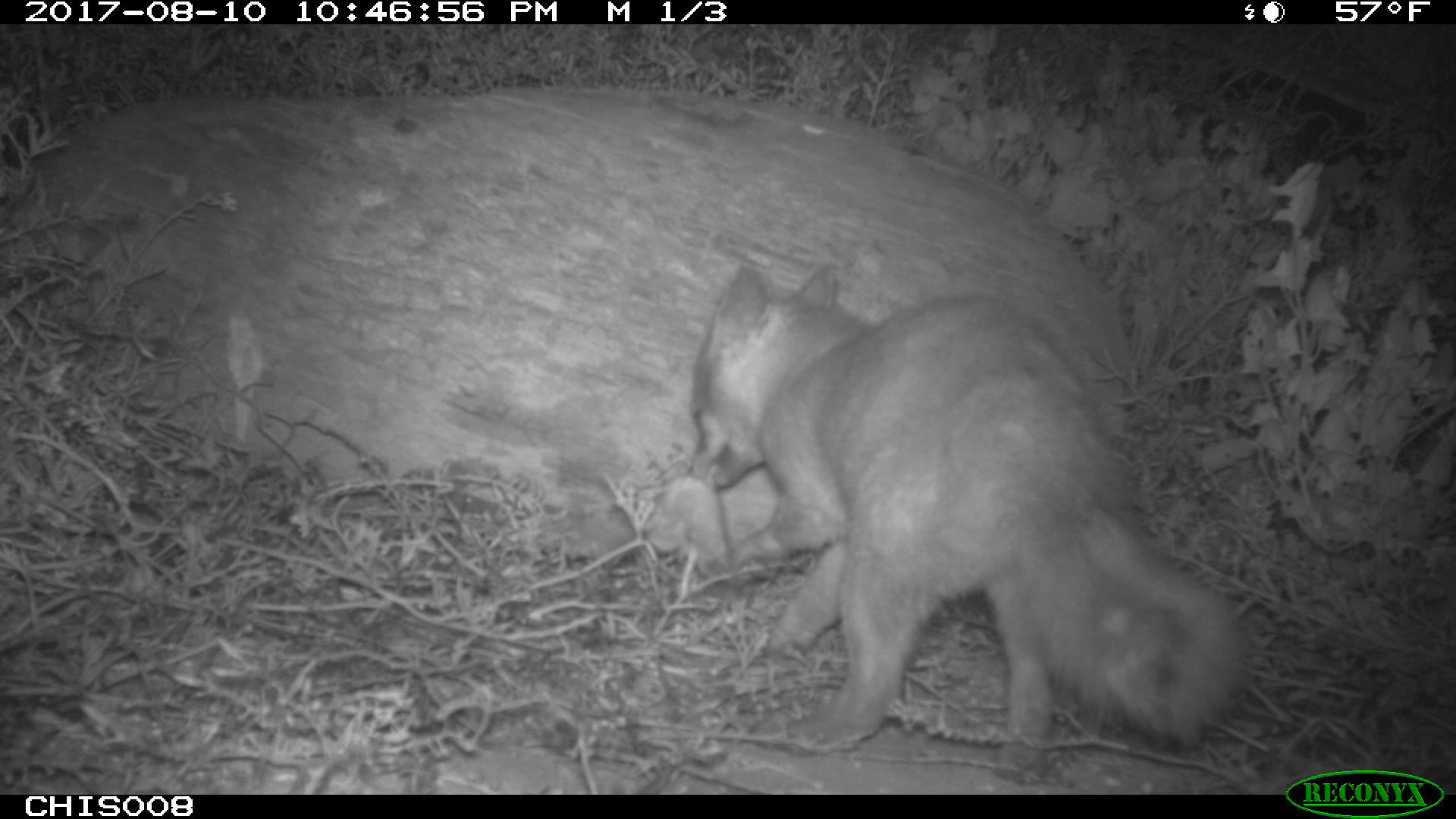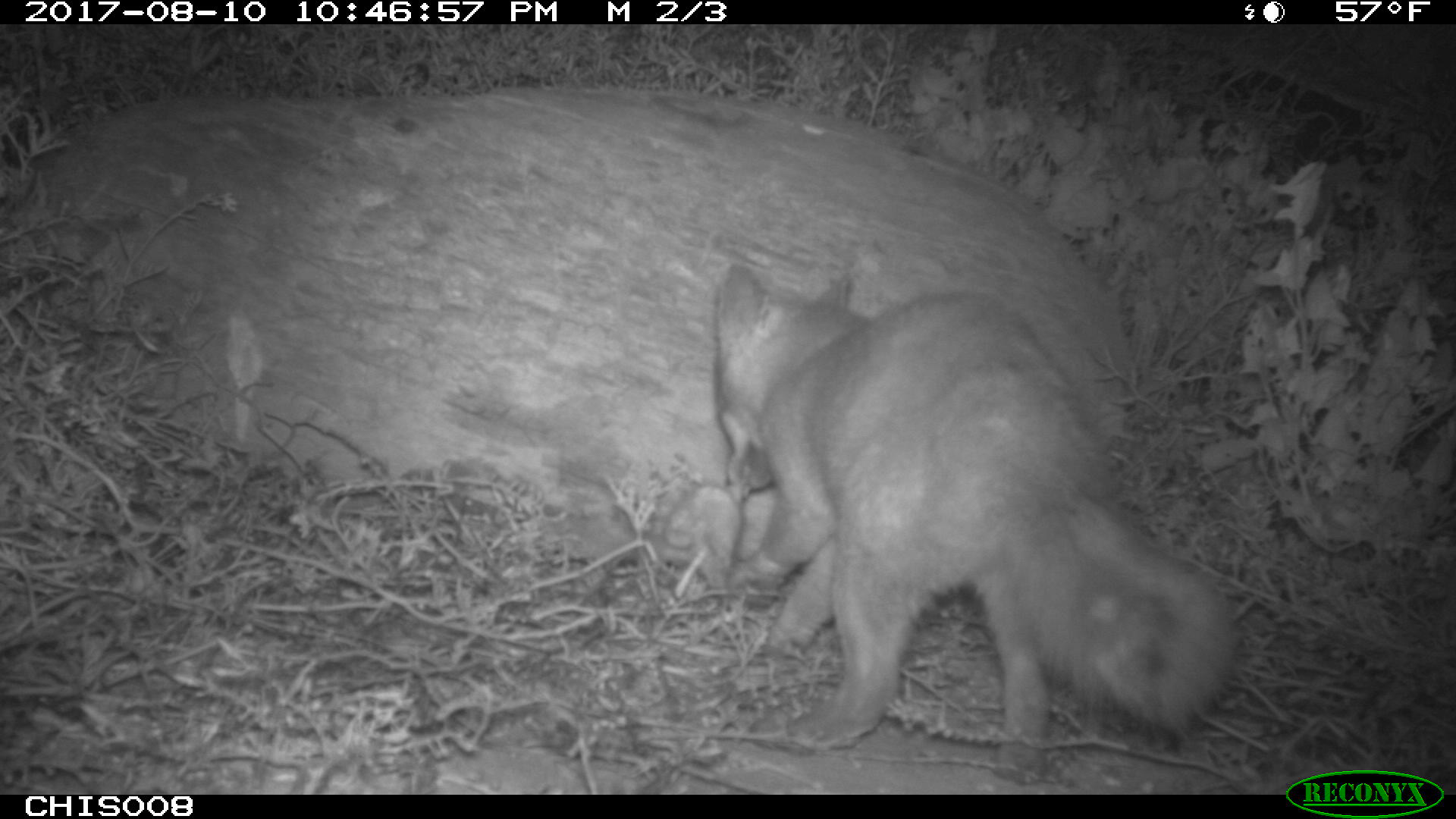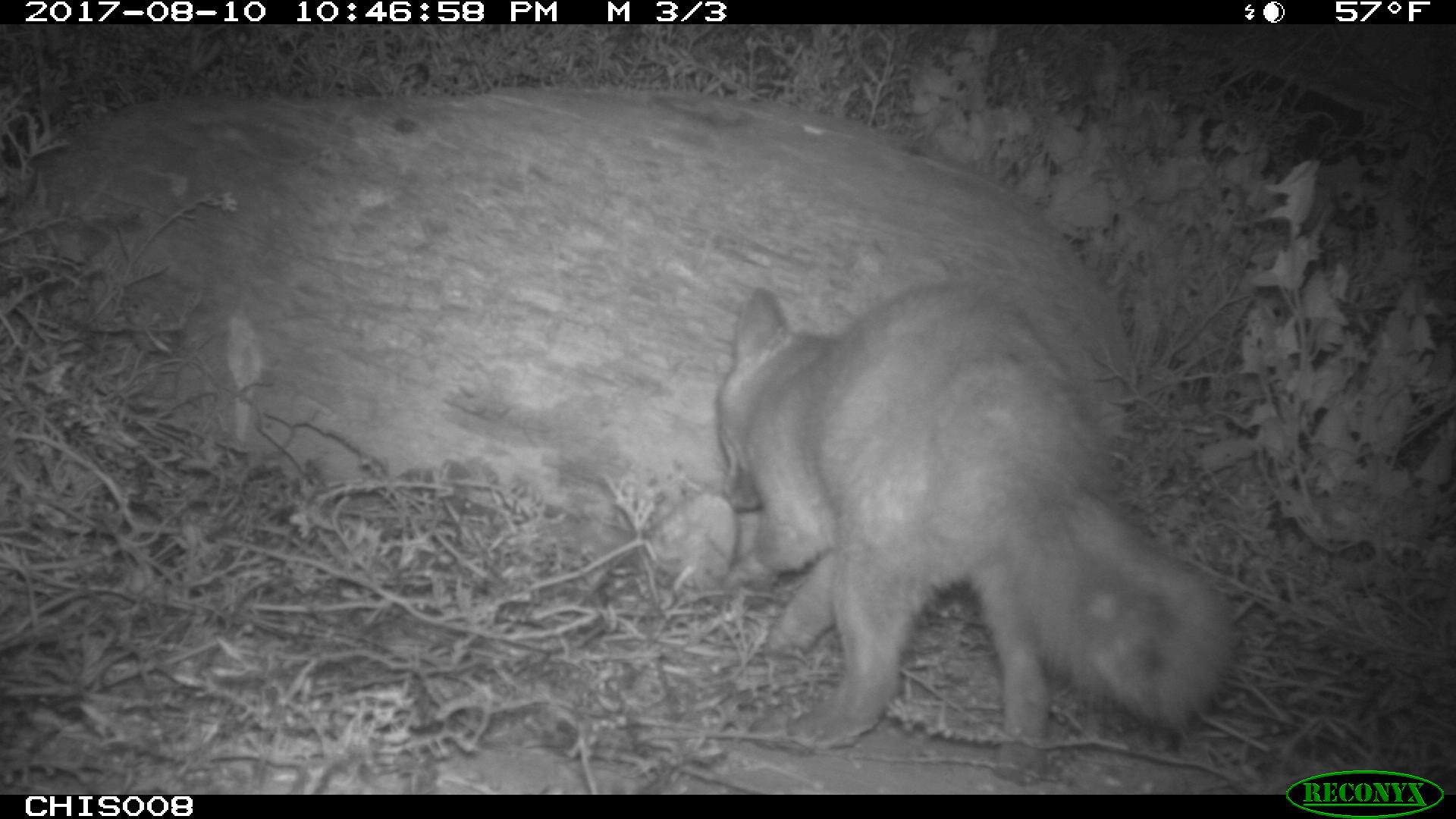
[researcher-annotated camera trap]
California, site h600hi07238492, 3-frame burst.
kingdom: Animalia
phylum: Chordata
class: Mammalia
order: Carnivora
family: Canidae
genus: Urocyon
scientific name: Urocyon littoralis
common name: island fox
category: fox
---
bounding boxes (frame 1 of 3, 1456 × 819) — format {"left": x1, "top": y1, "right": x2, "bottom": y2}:
fox: {"left": 689, "top": 261, "right": 1243, "bottom": 783}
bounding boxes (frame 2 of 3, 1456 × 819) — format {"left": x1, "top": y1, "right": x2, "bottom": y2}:
fox: {"left": 712, "top": 259, "right": 1234, "bottom": 787}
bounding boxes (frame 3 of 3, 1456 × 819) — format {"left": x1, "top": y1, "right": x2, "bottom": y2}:
fox: {"left": 713, "top": 280, "right": 1237, "bottom": 783}